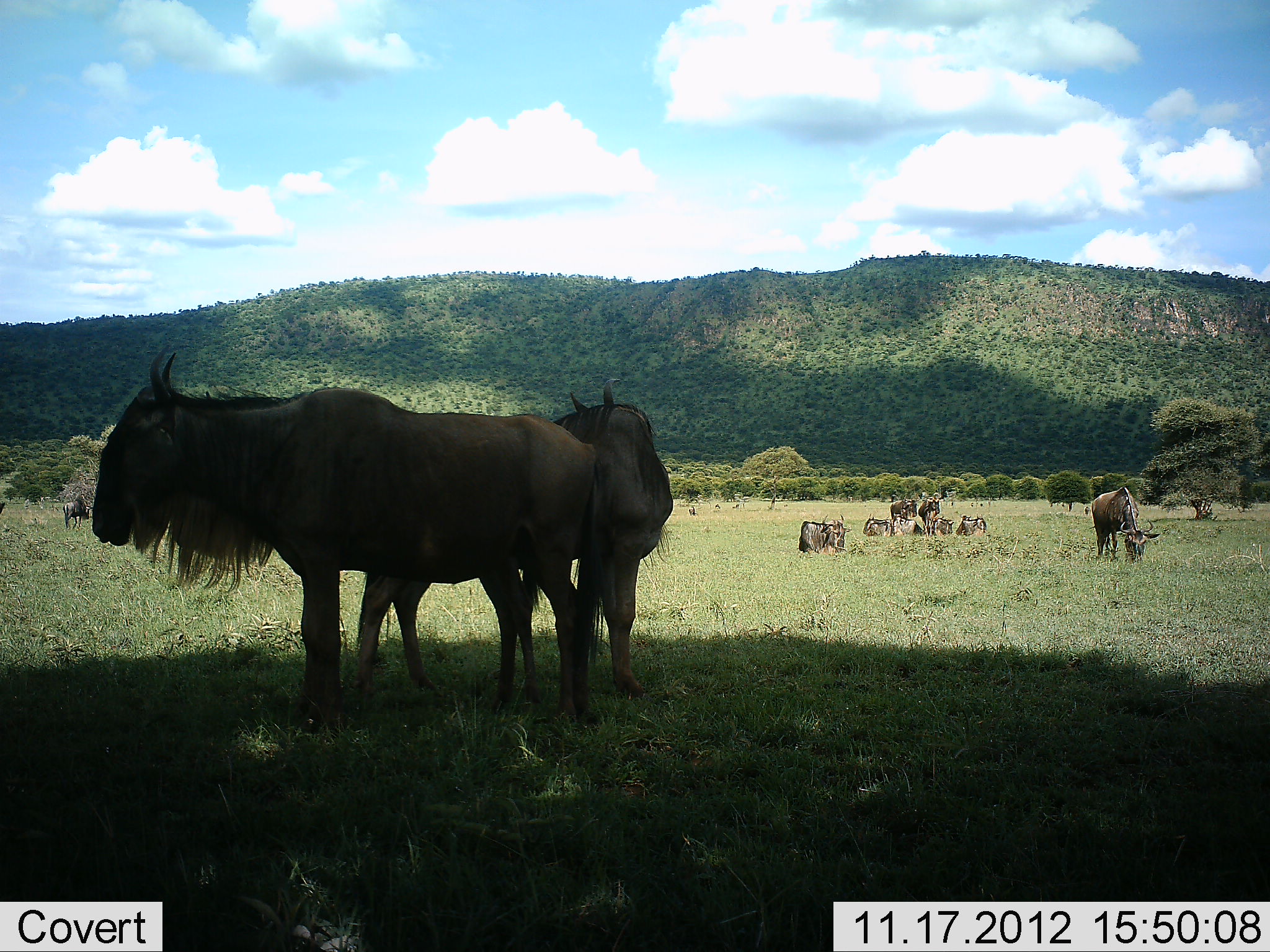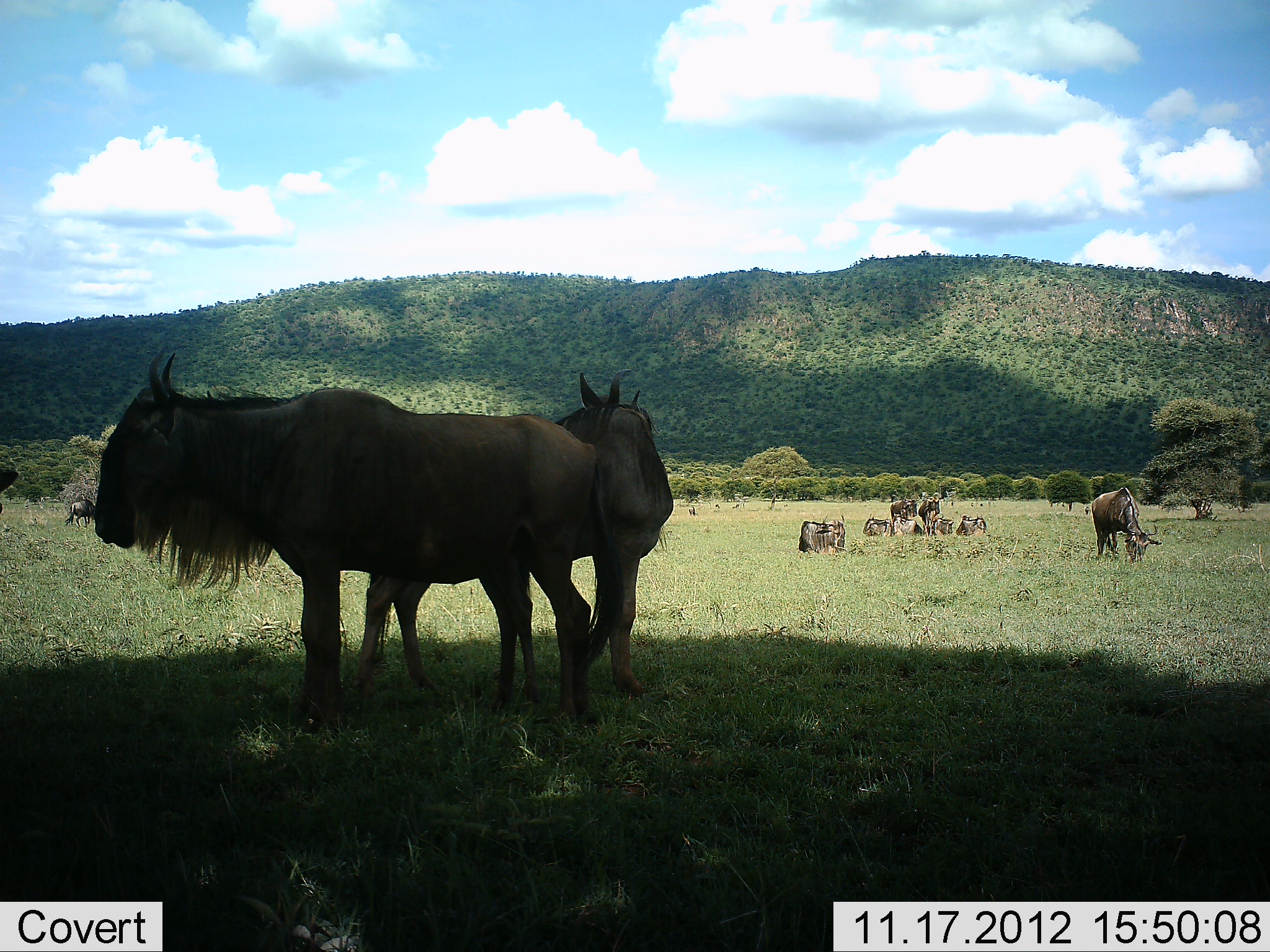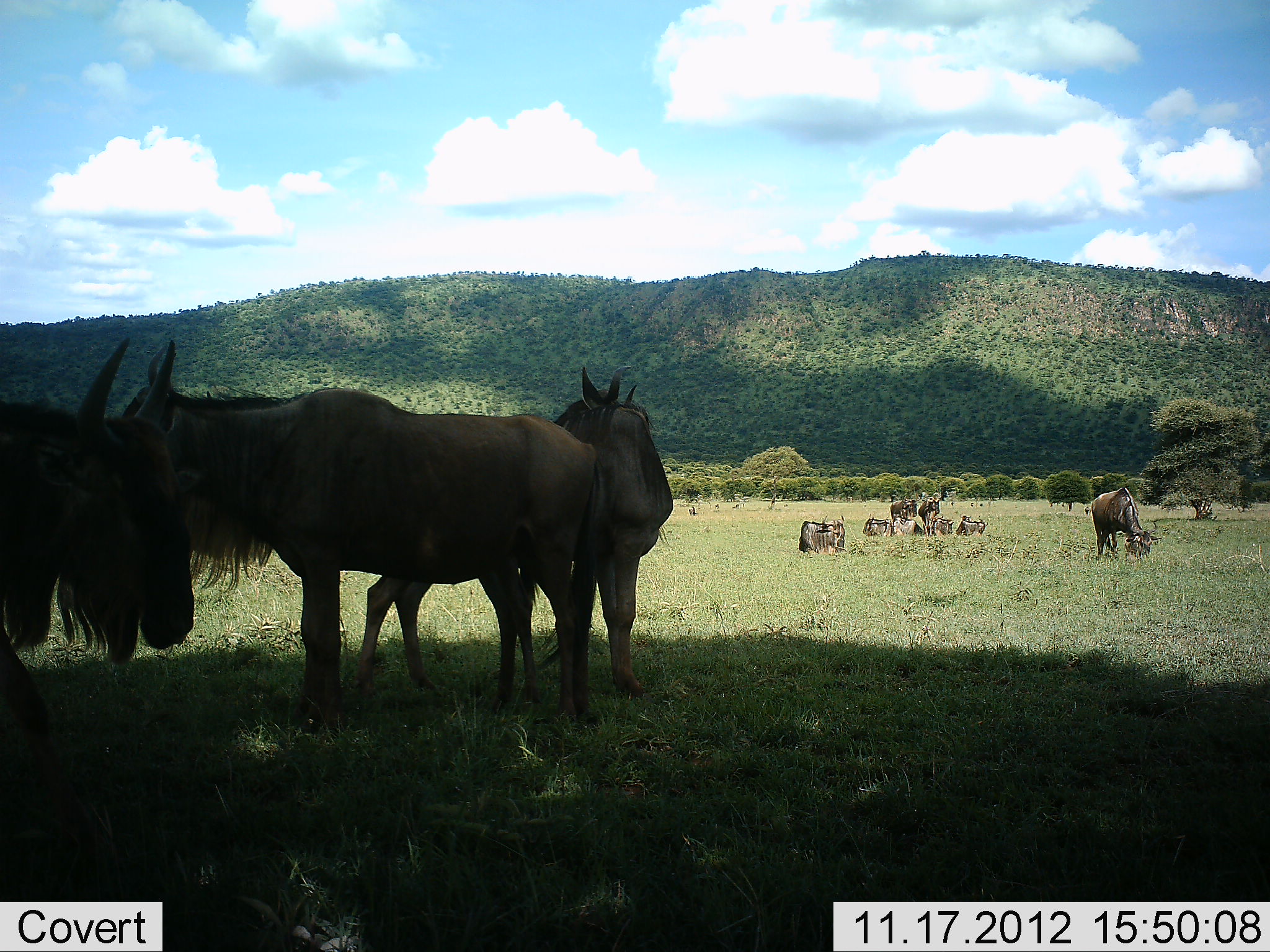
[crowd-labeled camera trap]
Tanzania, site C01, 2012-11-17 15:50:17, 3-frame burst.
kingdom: Animalia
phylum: Chordata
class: Mammalia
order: Artiodactyla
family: Bovidae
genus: Connochaetes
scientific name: Connochaetes taurinus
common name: blue wildebeest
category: wildebeest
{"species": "wildebeest (blue wildebeest) (Connochaetes taurinus)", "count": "11-50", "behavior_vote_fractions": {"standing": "80%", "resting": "100%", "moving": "50%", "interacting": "0%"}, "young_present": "10%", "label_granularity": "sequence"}